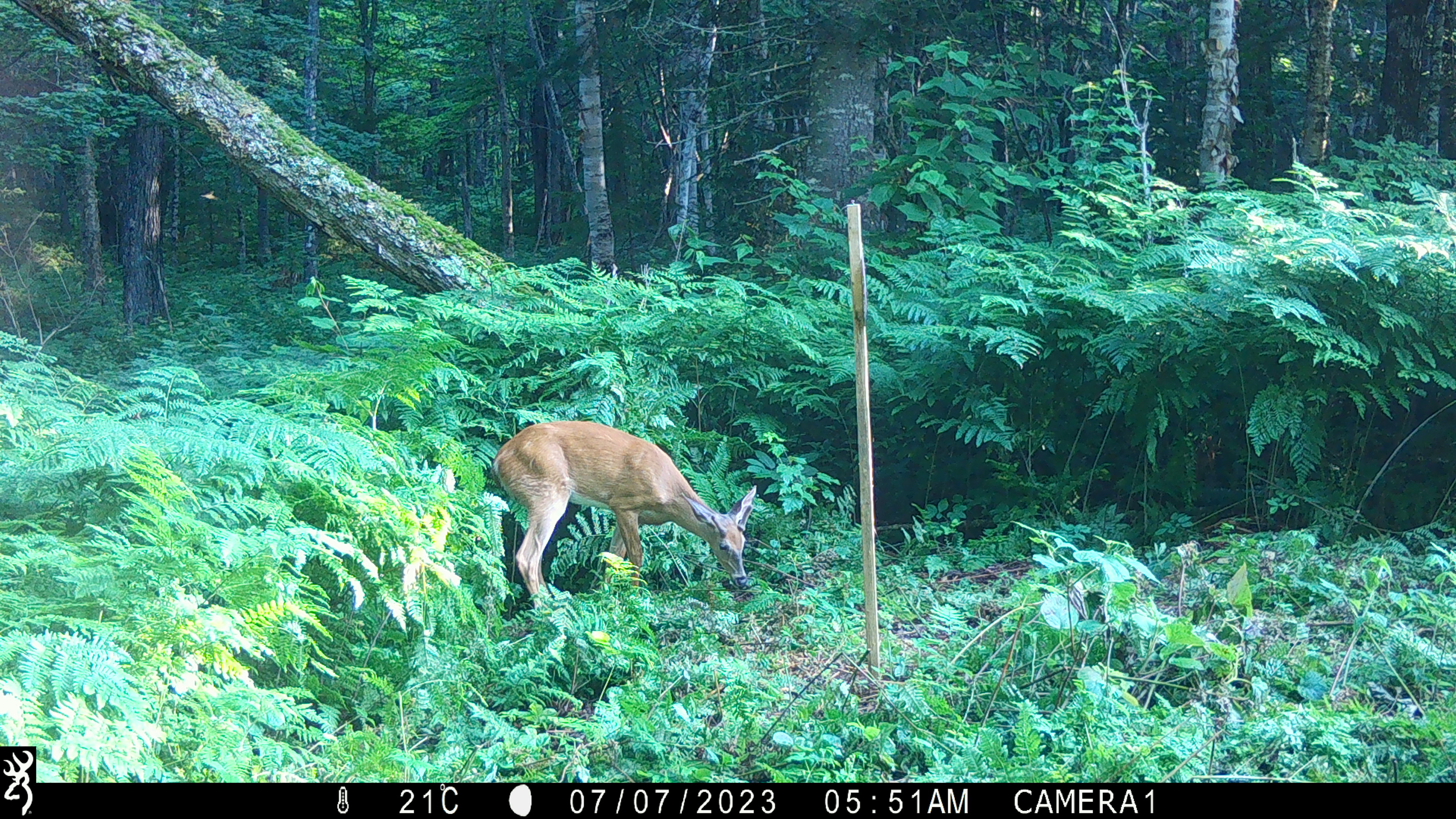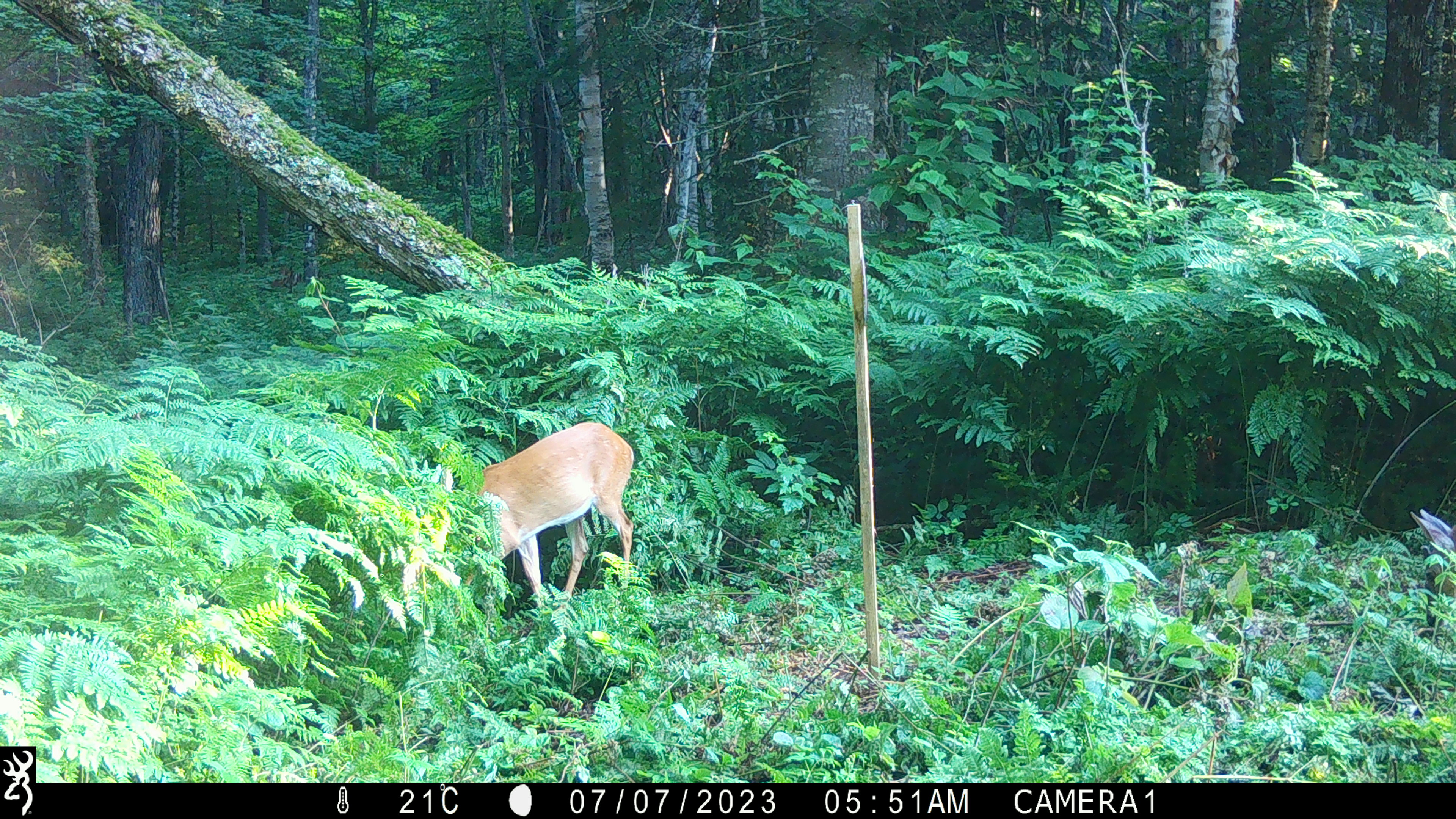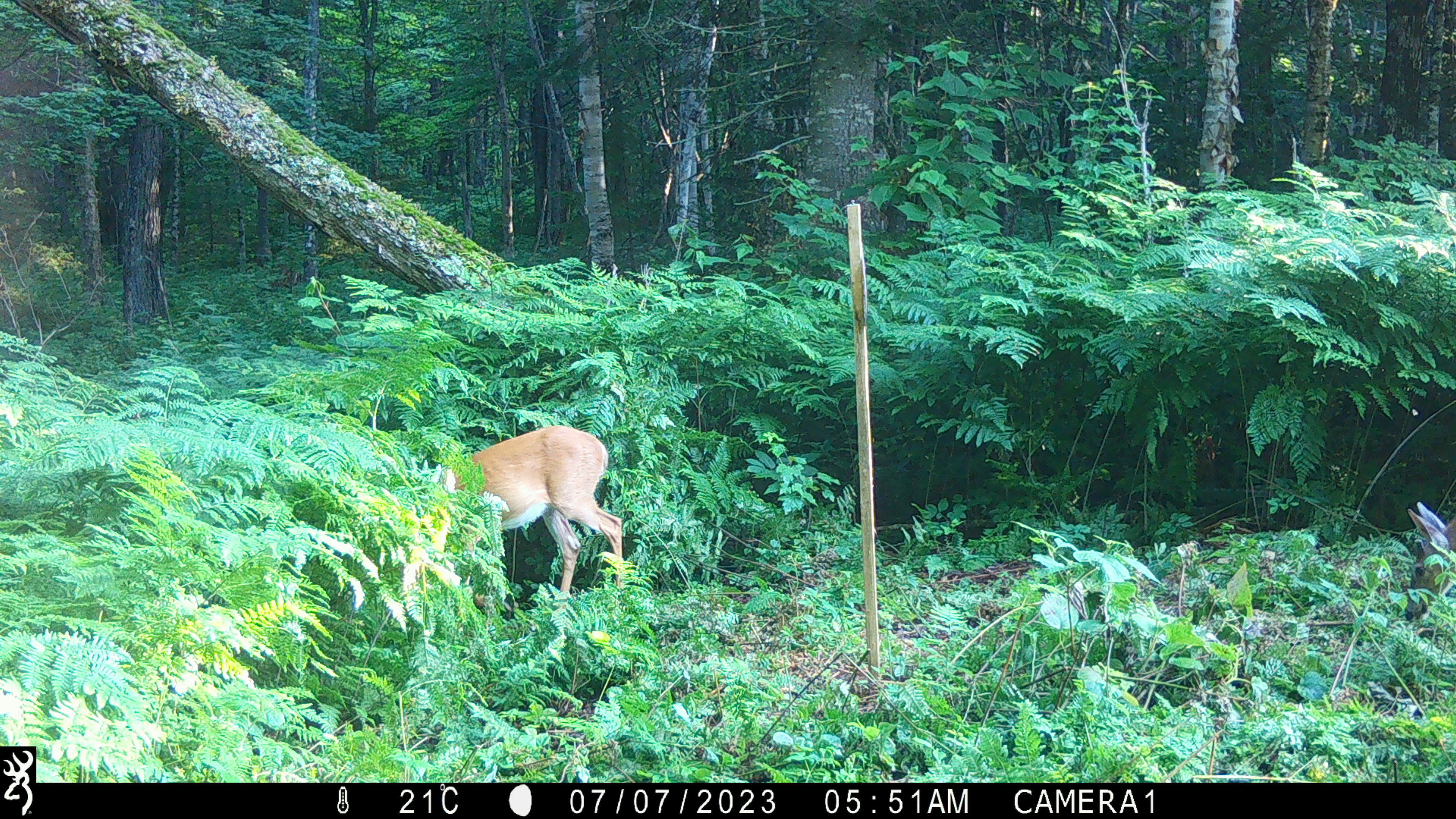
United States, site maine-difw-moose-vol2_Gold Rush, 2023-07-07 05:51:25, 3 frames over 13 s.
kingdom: Animalia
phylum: Chordata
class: Mammalia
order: Artiodactyla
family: Cervidae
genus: Odocoileus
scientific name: Odocoileus virginianus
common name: white-tailed deer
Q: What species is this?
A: White-tailed deer (Odocoileus virginianus).